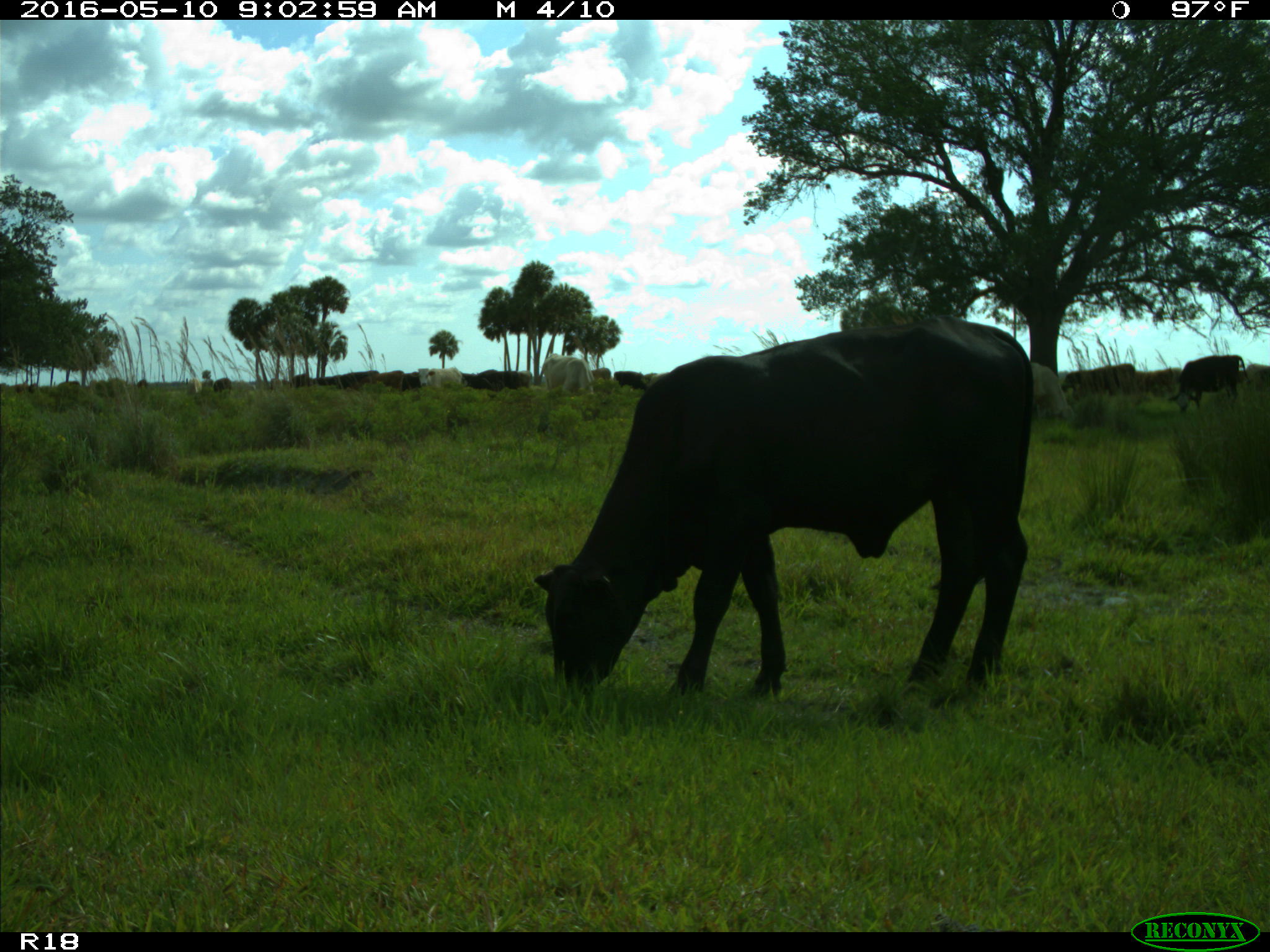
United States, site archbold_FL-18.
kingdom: Animalia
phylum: Chordata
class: Mammalia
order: Artiodactyla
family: Bovidae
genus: Bos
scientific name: Bos taurus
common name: domestic cow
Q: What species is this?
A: Bos taurus (domestic cow).